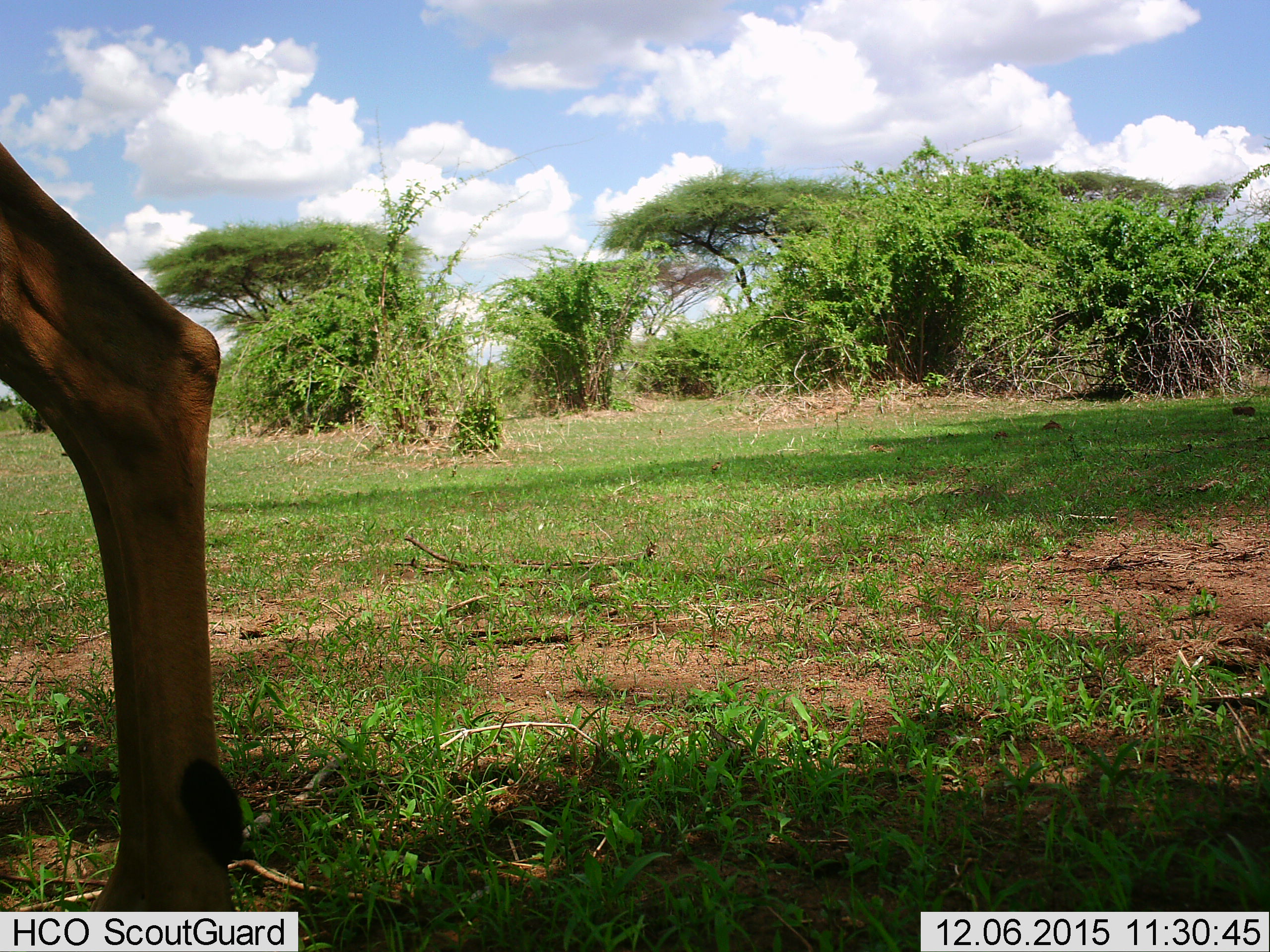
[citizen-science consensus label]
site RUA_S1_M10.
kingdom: Animalia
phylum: Chordata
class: Mammalia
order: Artiodactyla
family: Bovidae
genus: Aepyceros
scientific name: Aepyceros melampus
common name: impala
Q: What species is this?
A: Impala (Aepyceros melampus).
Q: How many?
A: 1.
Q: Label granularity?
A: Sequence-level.